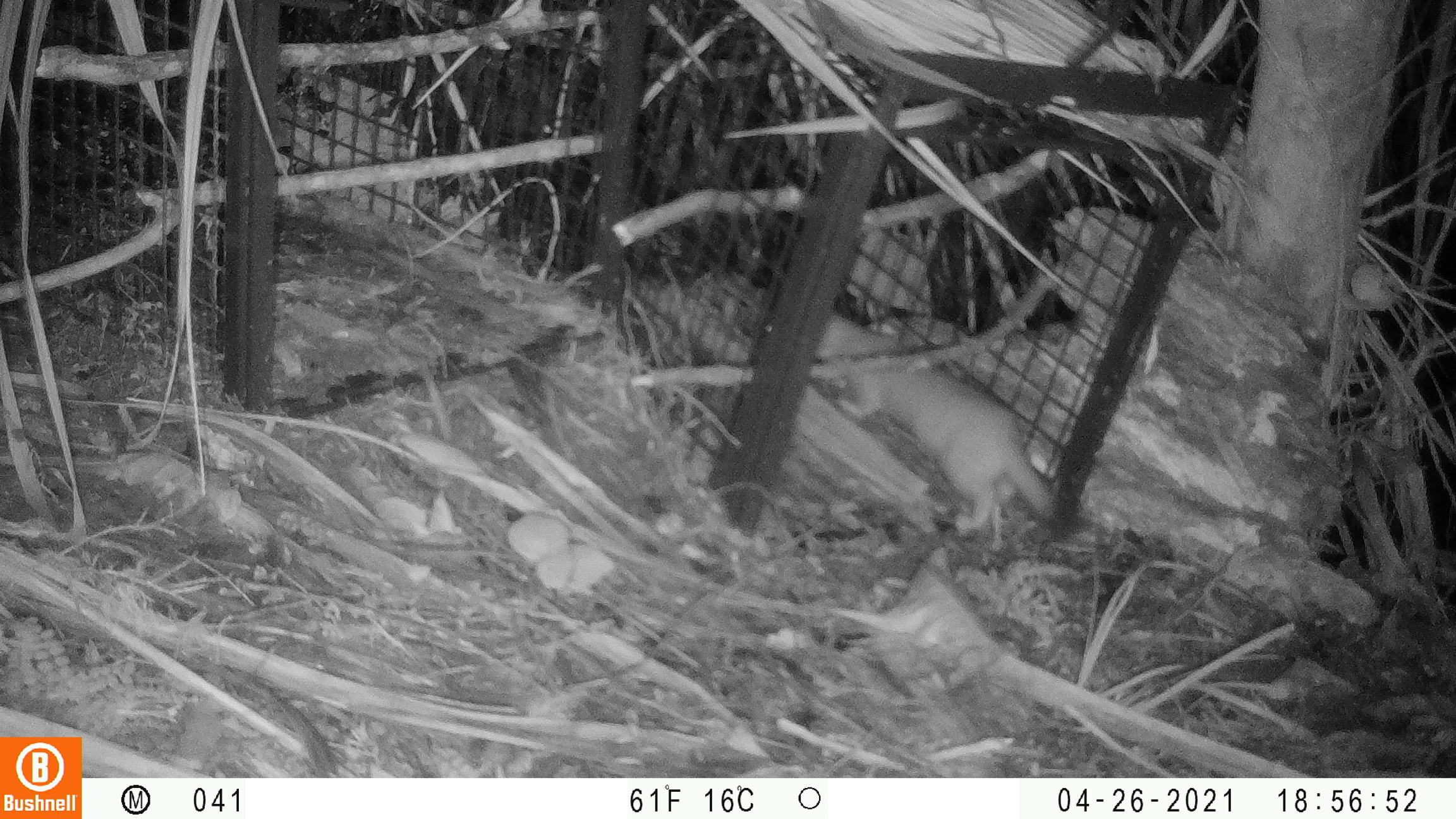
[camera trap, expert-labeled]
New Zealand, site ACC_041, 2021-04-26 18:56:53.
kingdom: Animalia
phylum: Chordata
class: Mammalia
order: Carnivora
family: Mustelidae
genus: Mustela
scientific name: Mustela erminea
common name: stoat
Stoat (Mustela erminea).